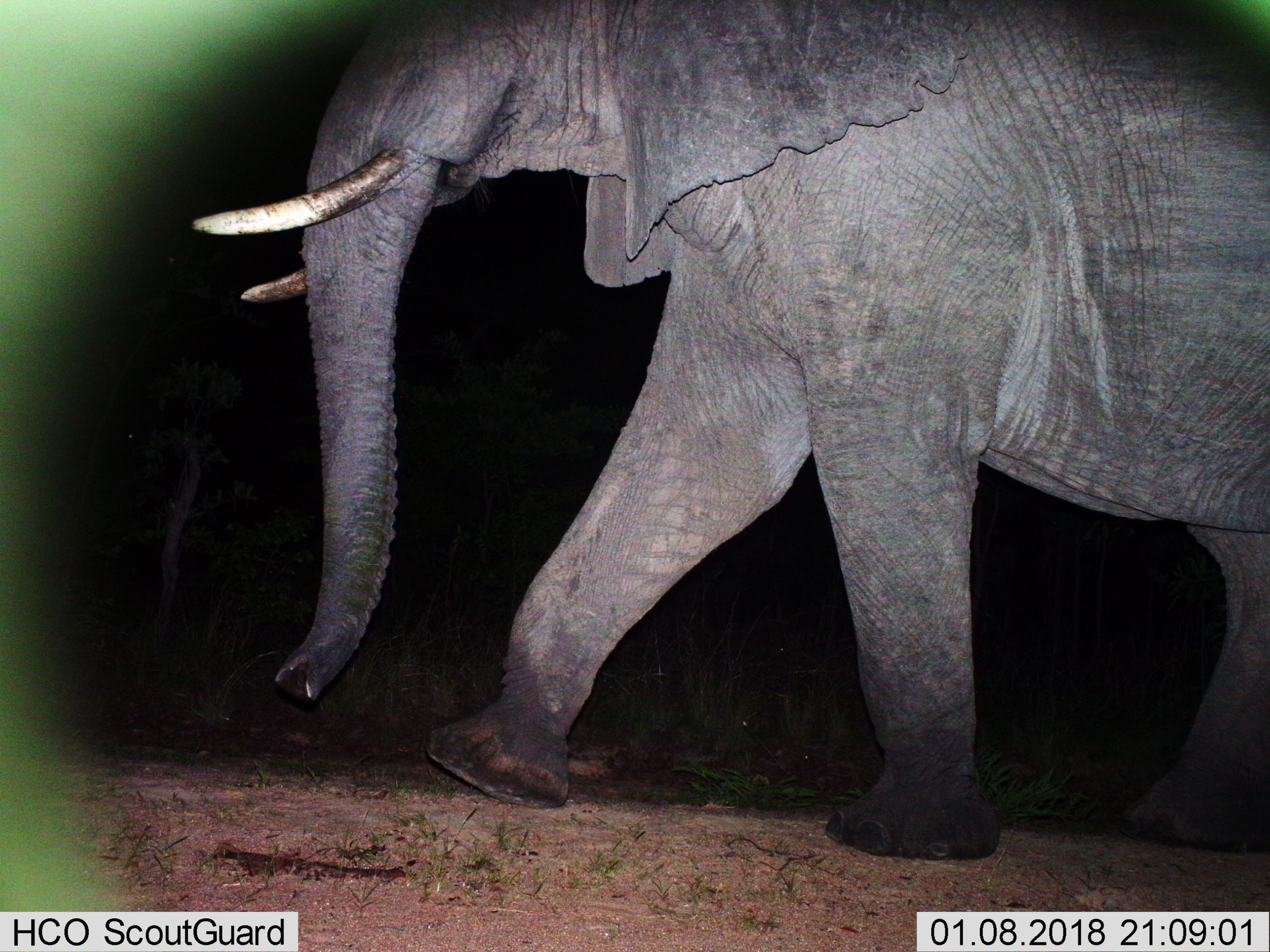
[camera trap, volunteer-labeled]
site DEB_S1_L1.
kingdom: Animalia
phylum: Chordata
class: Mammalia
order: Proboscidea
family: Elephantidae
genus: Loxodonta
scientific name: Loxodonta africana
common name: african bush elephant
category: elephant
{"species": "elephant (african bush elephant) (Loxodonta africana)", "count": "1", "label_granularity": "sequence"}